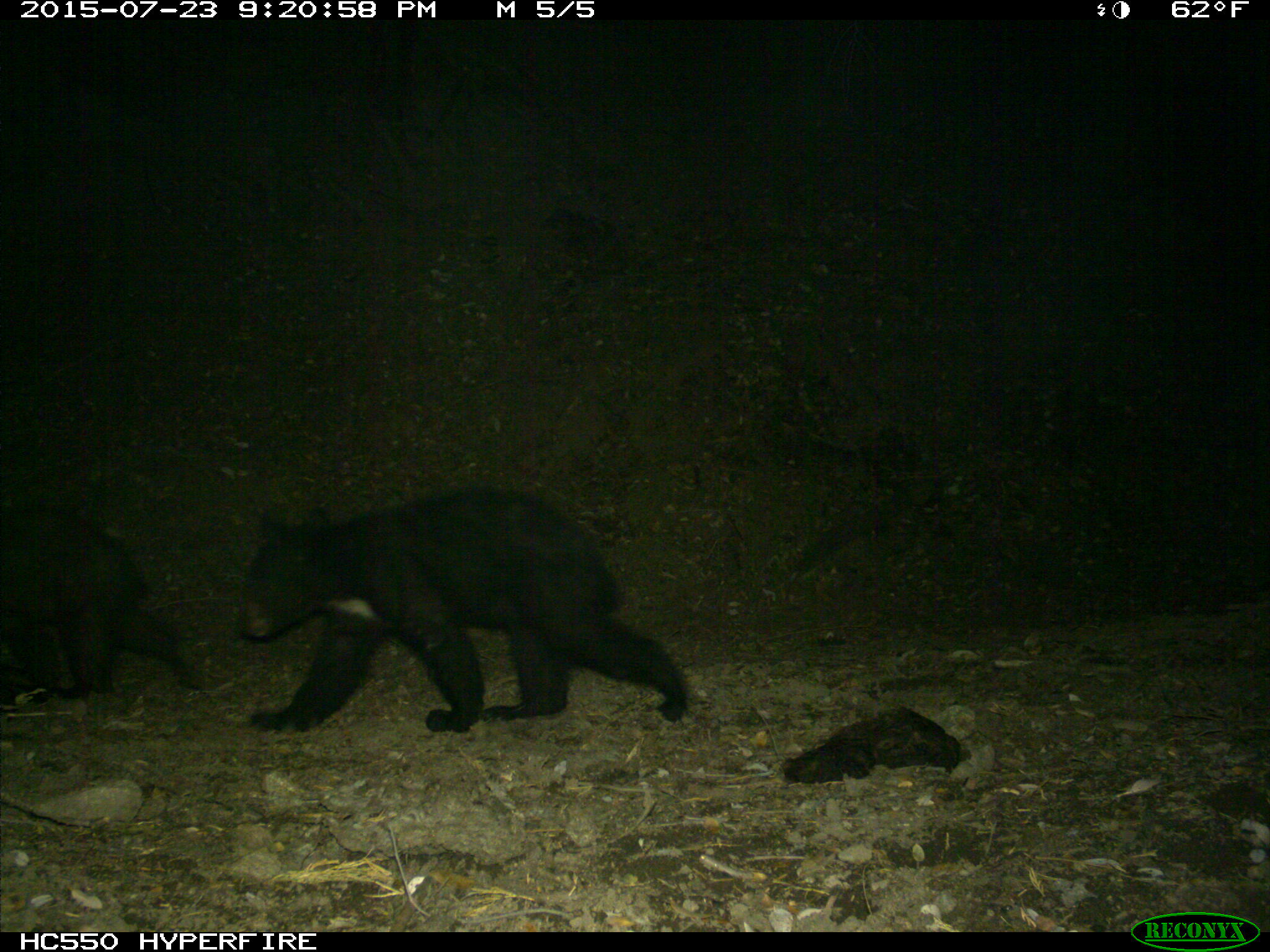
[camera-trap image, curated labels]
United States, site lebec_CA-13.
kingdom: Animalia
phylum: Chordata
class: Mammalia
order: Carnivora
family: Ursidae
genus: Ursus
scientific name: Ursus americanus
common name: american black bear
Ursus americanus (american black bear).